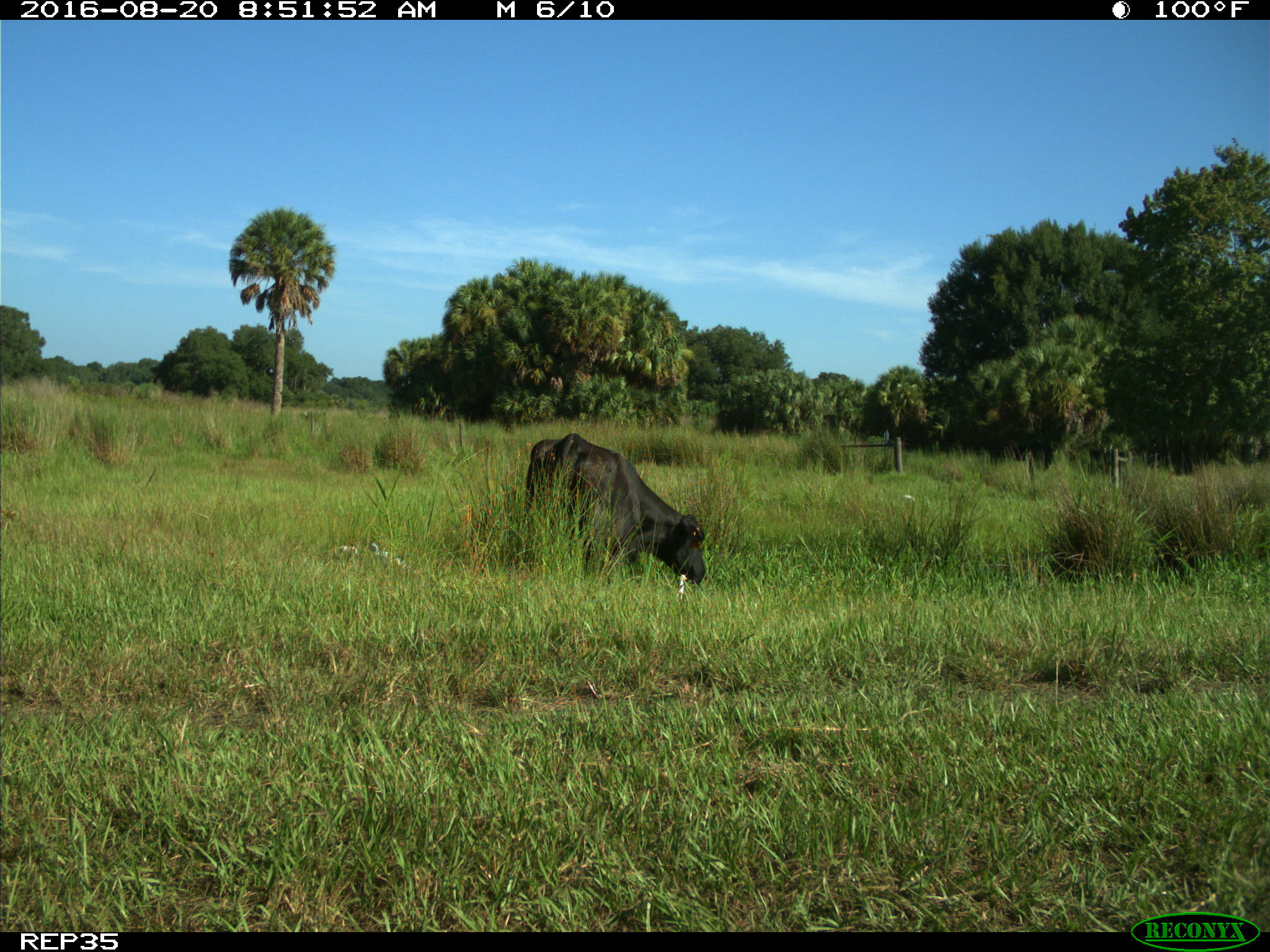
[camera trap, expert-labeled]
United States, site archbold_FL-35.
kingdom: Animalia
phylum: Chordata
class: Mammalia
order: Artiodactyla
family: Bovidae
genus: Bos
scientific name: Bos taurus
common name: domestic cow